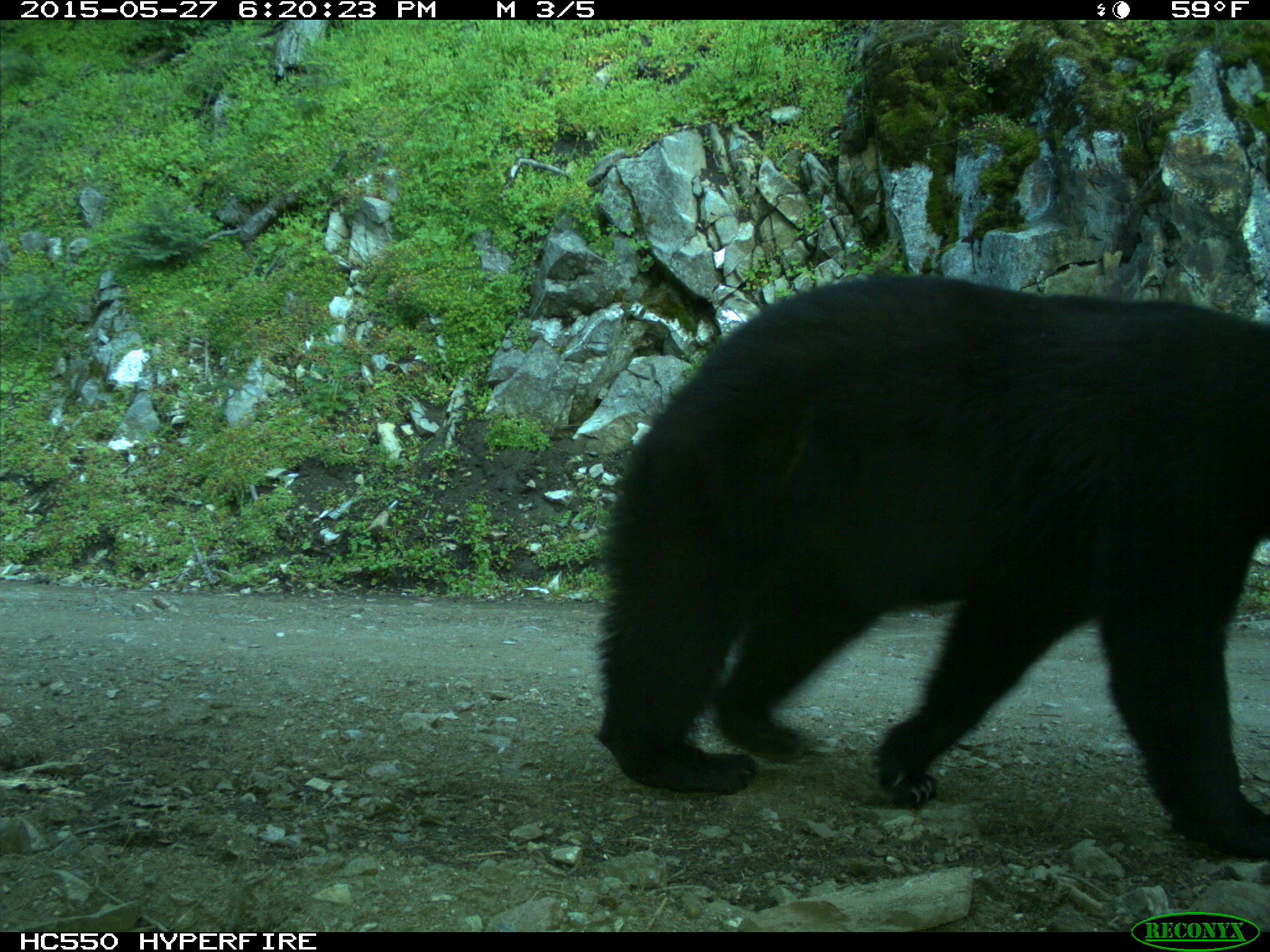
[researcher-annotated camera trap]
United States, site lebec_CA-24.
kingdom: Animalia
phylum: Chordata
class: Mammalia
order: Carnivora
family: Ursidae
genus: Ursus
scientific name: Ursus americanus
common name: american black bear